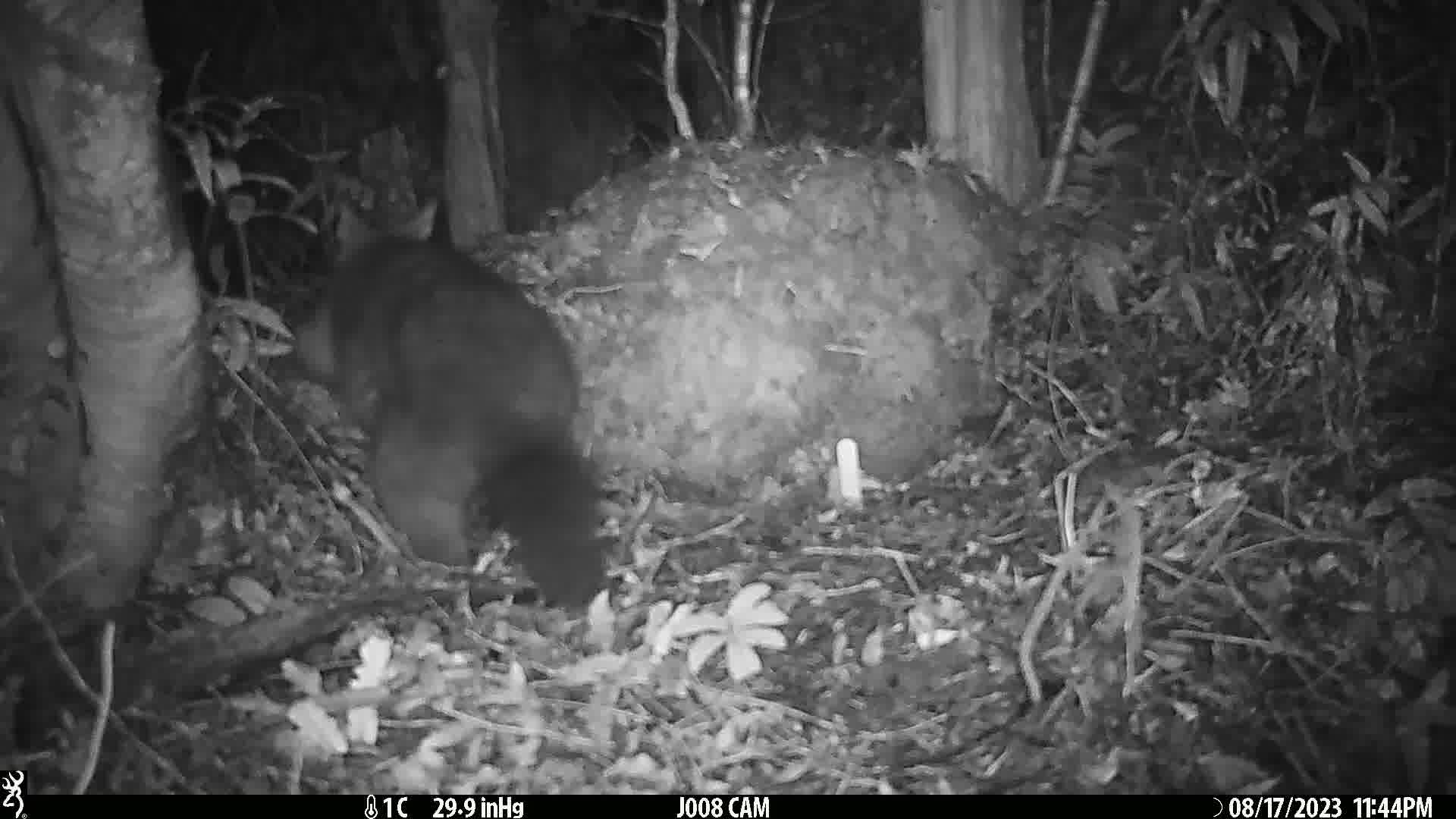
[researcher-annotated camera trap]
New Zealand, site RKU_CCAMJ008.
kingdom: Animalia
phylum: Chordata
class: Mammalia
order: Diprotodontia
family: Phalangeridae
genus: Trichosurus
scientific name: Trichosurus vulpecula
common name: common brushtail possum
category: possum